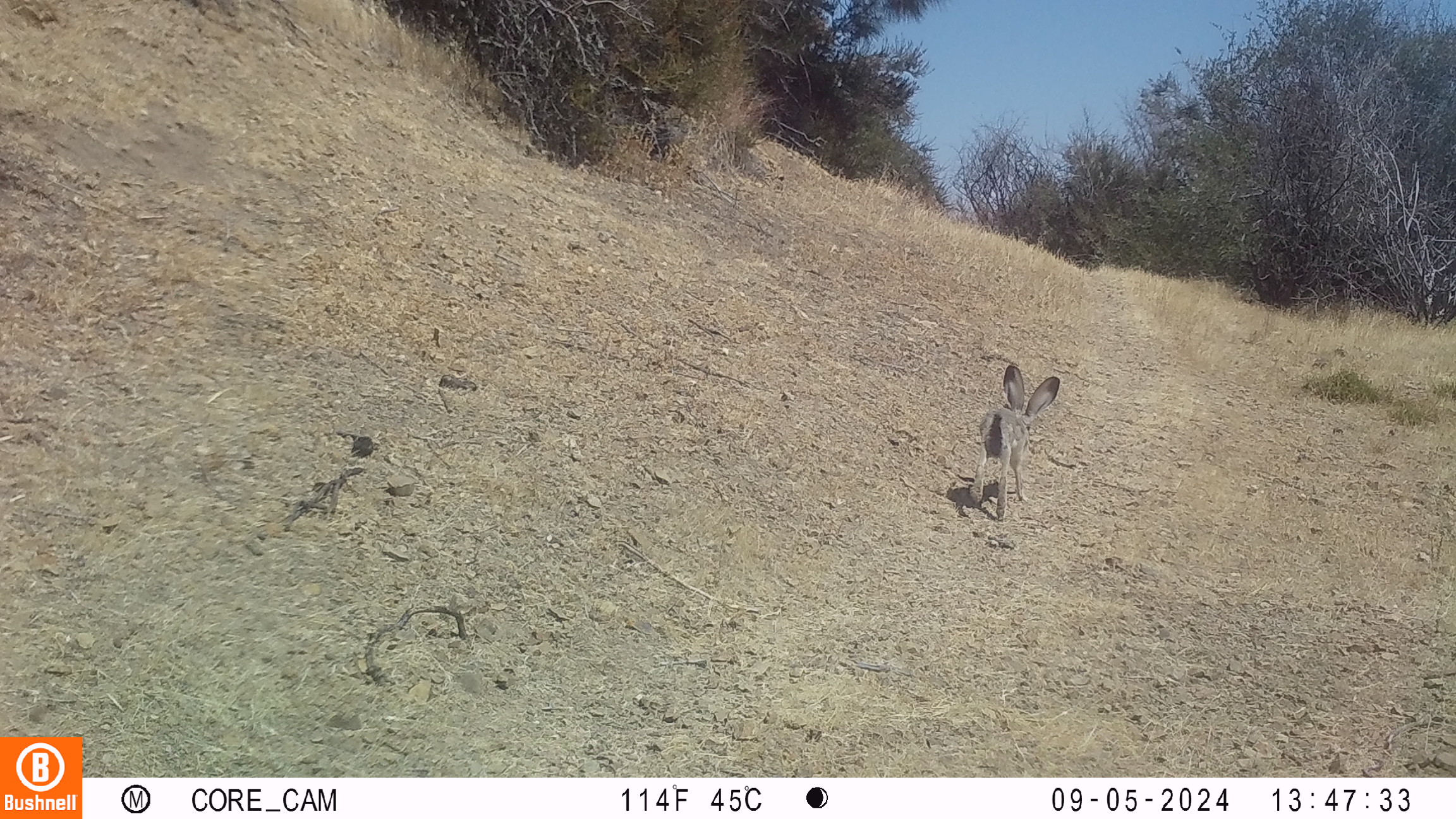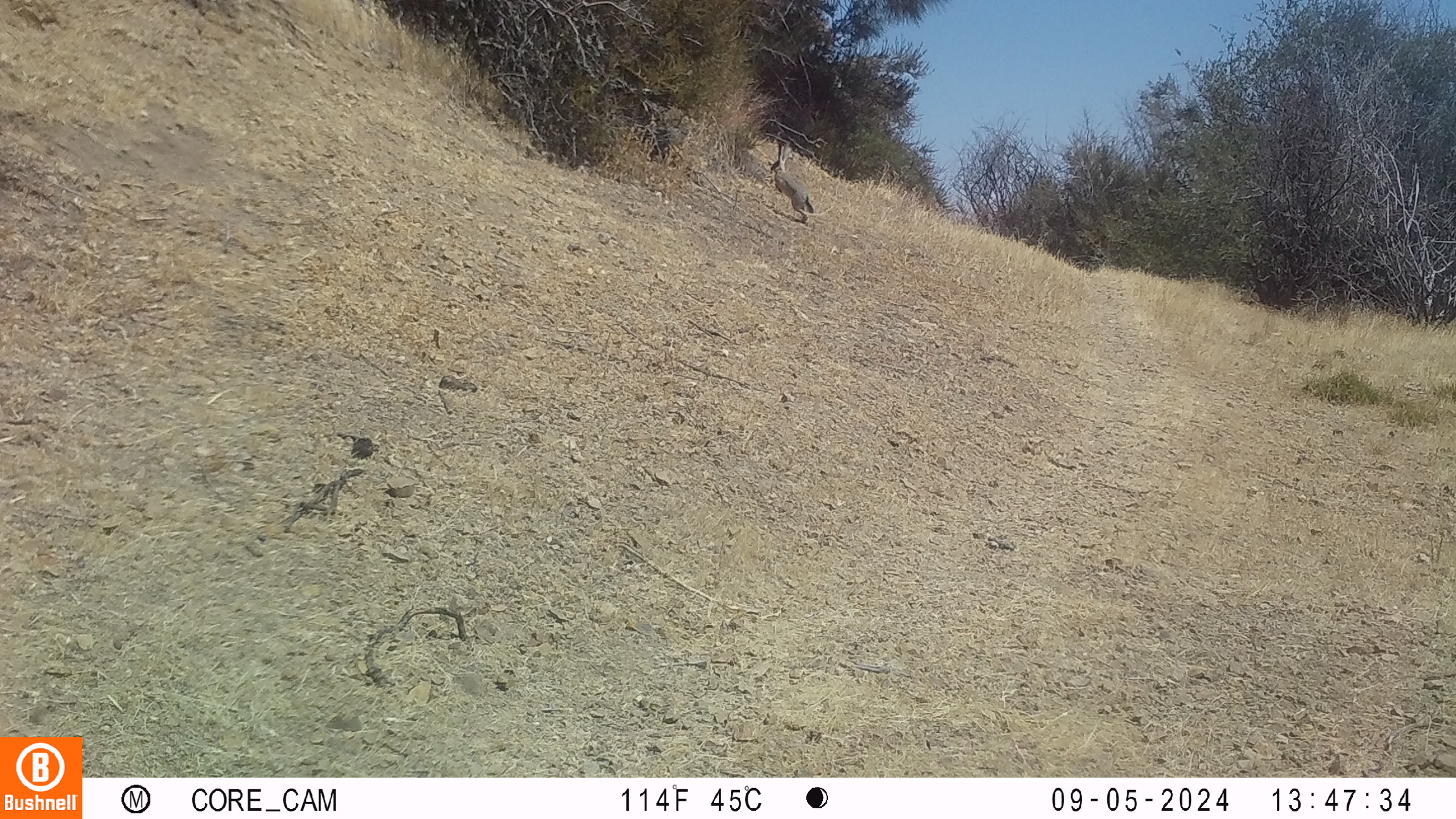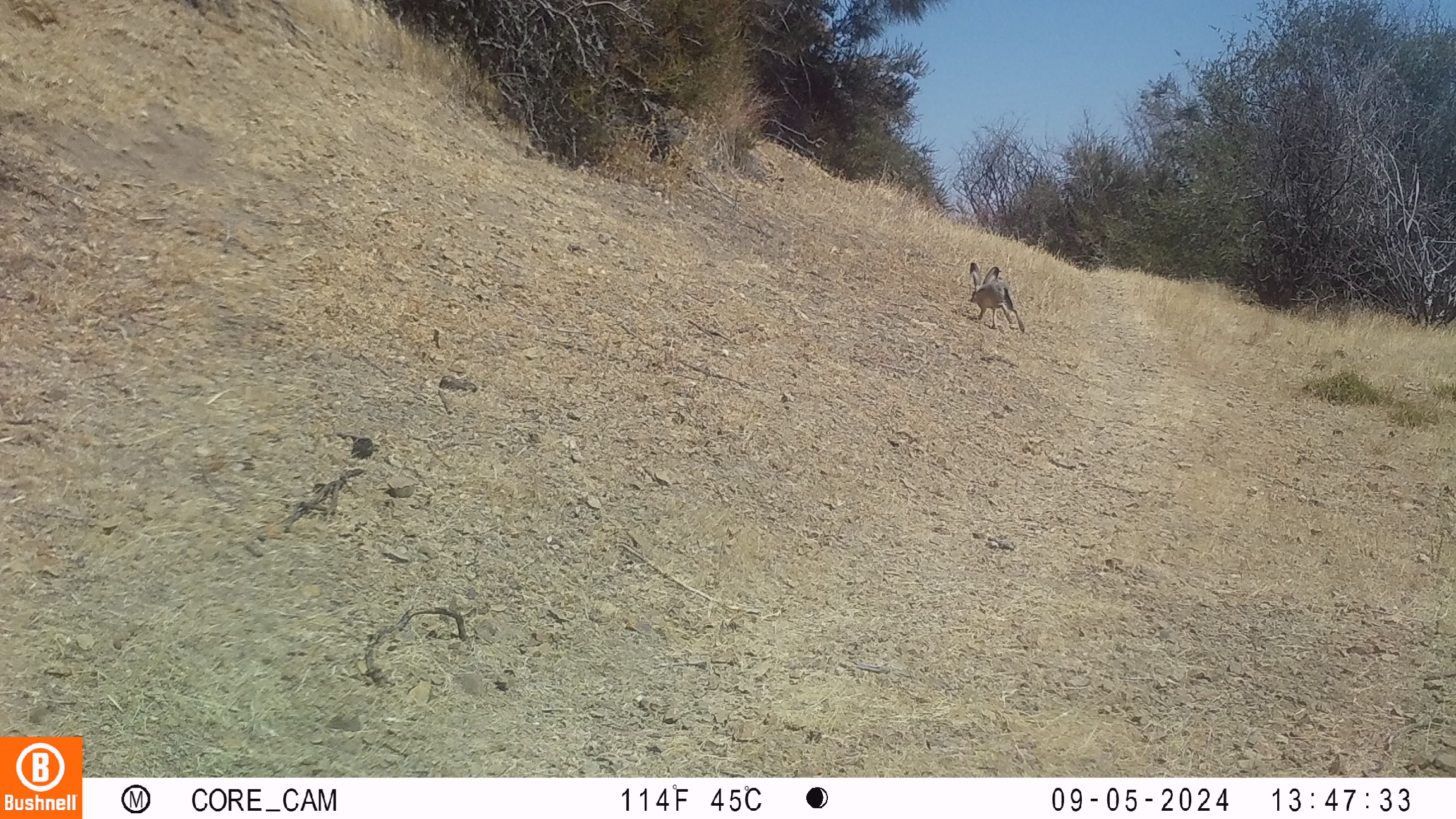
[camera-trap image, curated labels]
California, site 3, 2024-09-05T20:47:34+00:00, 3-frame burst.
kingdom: Animalia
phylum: Chordata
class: Mammalia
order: Lagomorpha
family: Leporidae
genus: Lepus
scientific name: Lepus californicus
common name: black-tailed jackrabbit